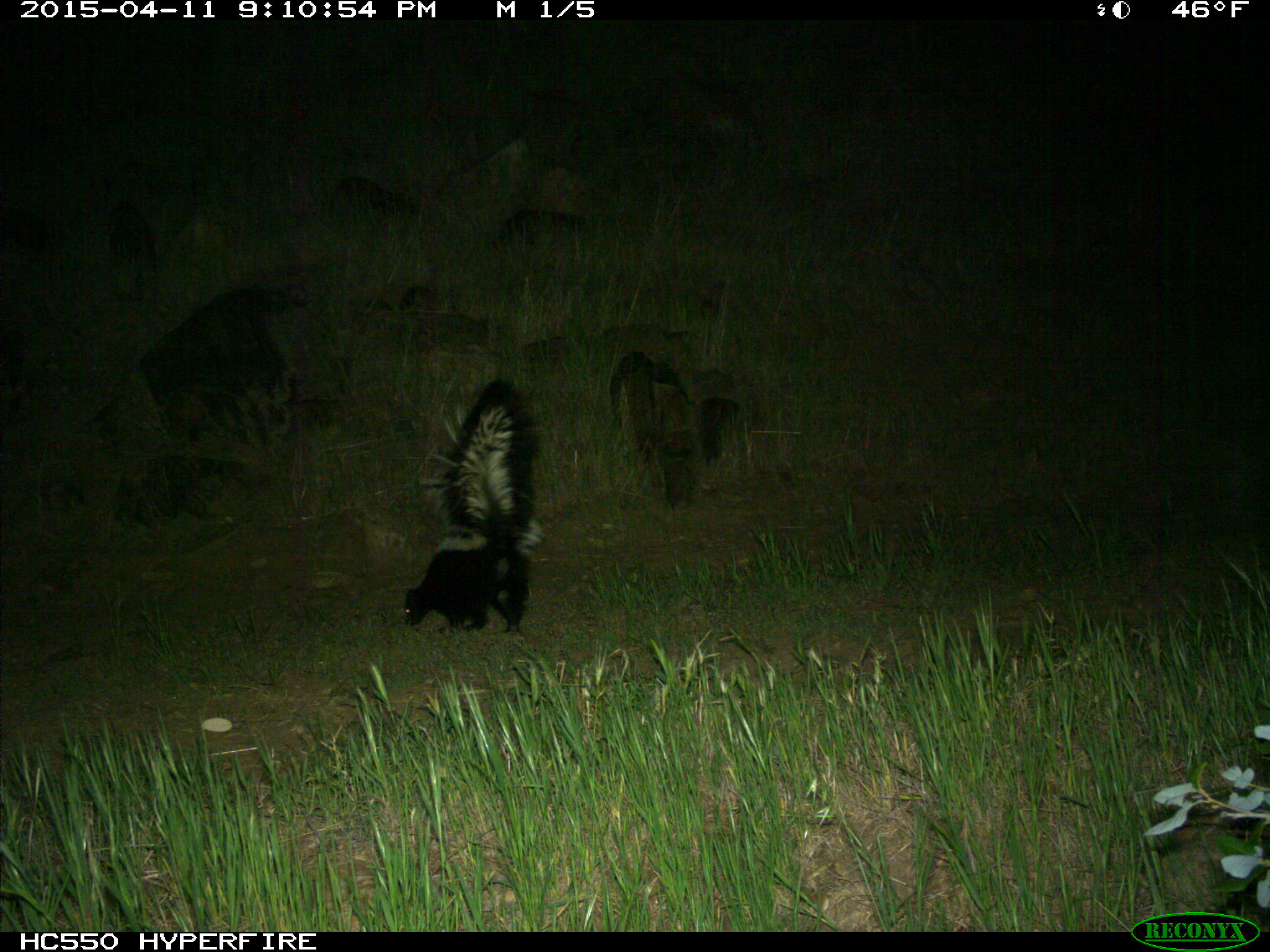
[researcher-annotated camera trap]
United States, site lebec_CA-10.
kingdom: Animalia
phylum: Chordata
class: Mammalia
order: Carnivora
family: Mephitidae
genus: Mephitis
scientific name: Mephitis mephitis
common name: striped skunk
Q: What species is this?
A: Mephitis mephitis (striped skunk).